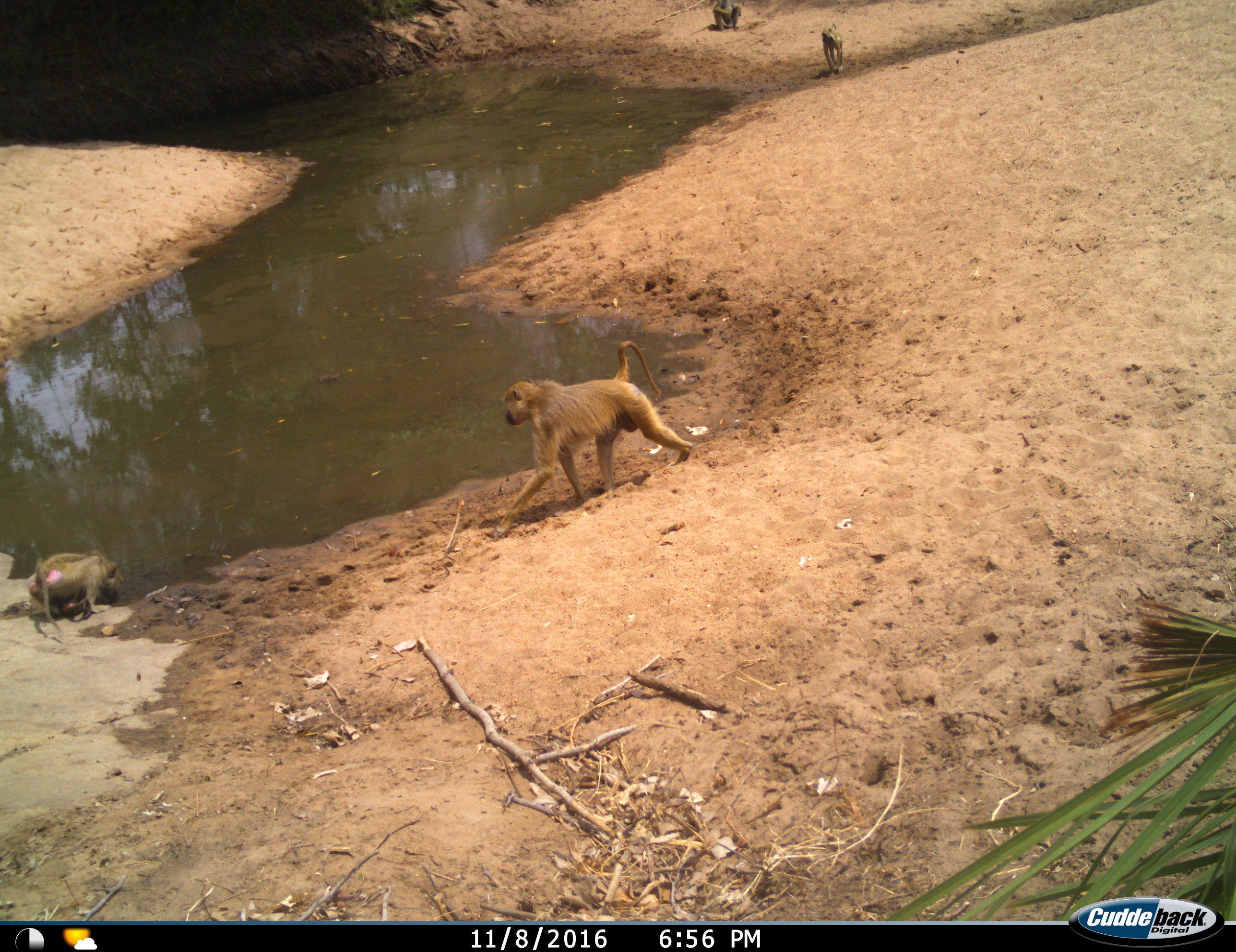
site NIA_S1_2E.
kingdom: Animalia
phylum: Chordata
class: Mammalia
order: Primates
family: Cercopithecidae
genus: Papio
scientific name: Papio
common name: baboon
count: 4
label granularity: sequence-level